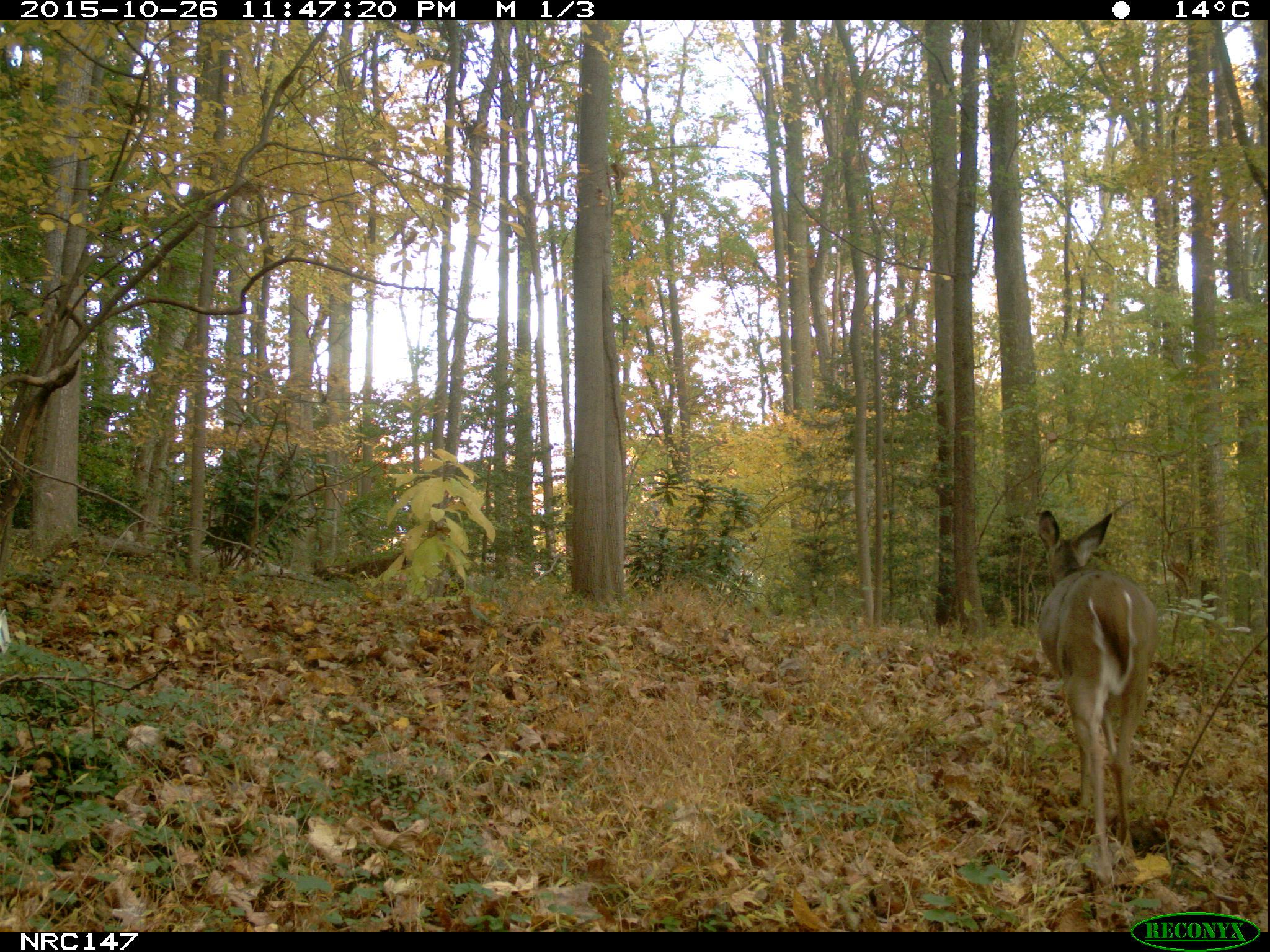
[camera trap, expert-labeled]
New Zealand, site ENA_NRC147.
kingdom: Animalia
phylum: Chordata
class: Mammalia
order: Artiodactyla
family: Cervidae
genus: Odocoileus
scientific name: Odocoileus virginianus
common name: white-tailed deer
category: white tailed deer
White tailed deer (white-tailed deer) (Odocoileus virginianus).